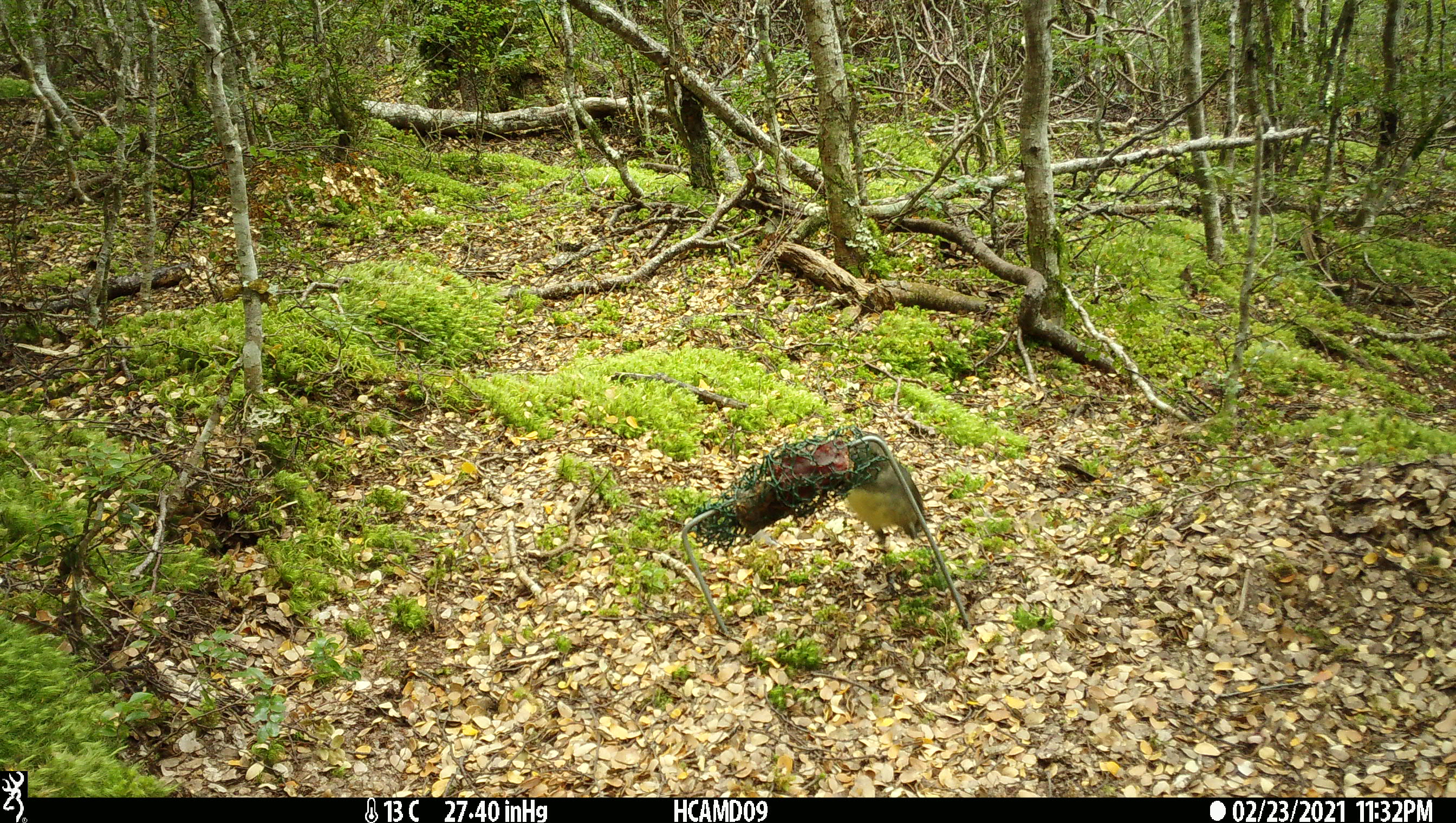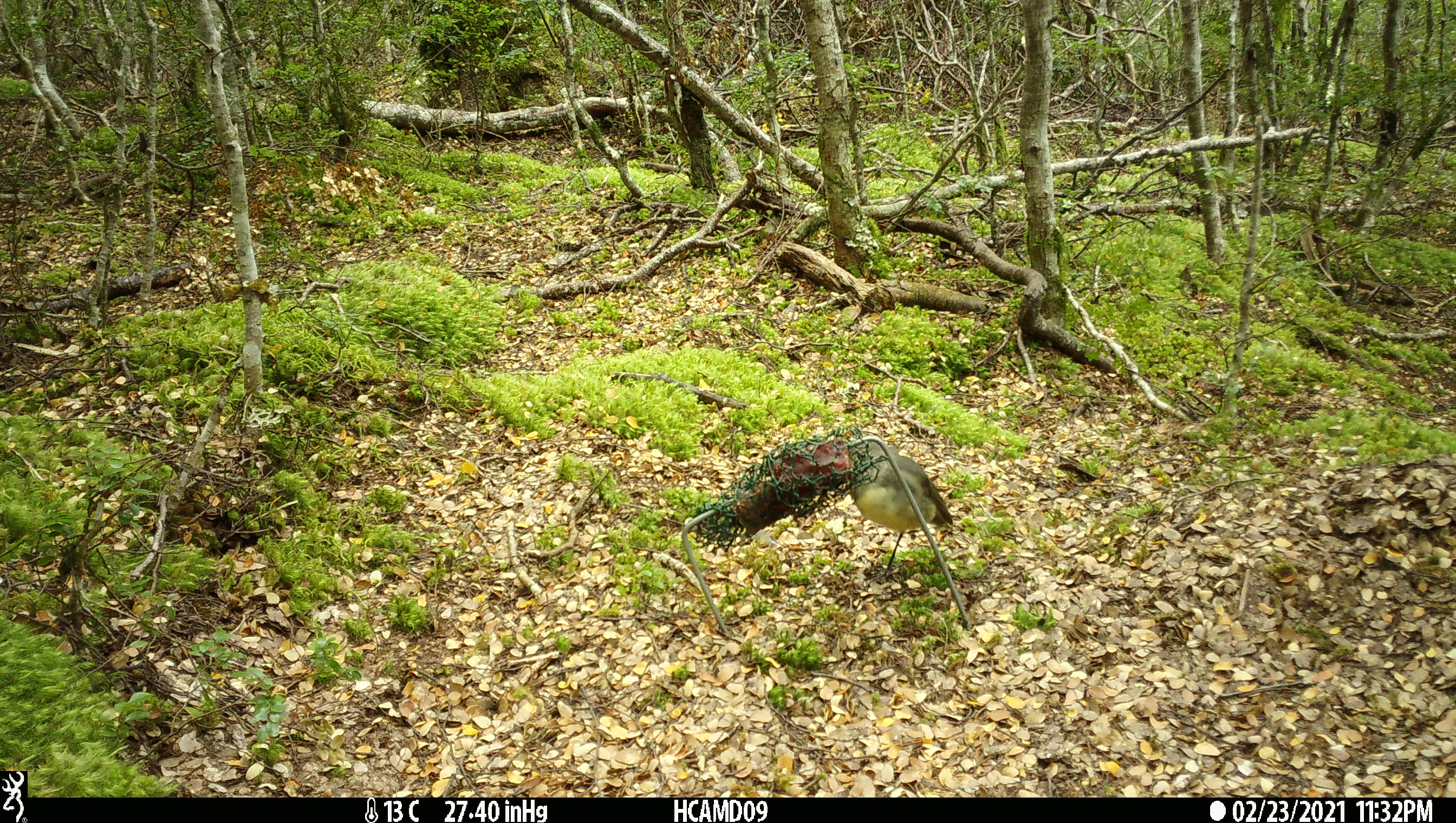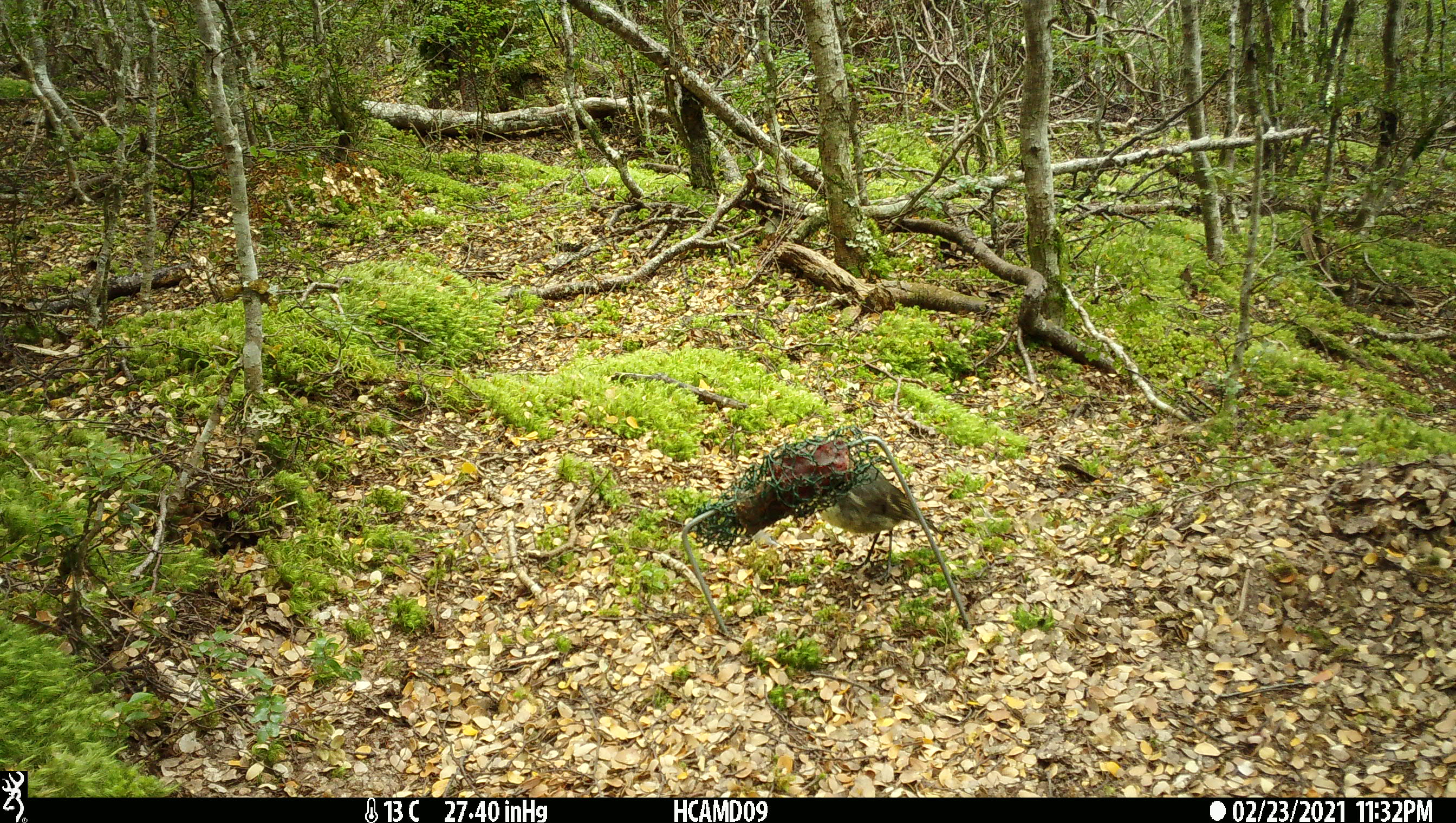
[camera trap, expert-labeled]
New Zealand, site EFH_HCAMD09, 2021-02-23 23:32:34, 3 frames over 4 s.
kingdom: Animalia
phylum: Chordata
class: Aves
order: Passeriformes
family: Petroicidae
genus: Petroica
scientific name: Petroica australis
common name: new zealand robin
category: robin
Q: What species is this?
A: Robin (new zealand robin) (Petroica australis).